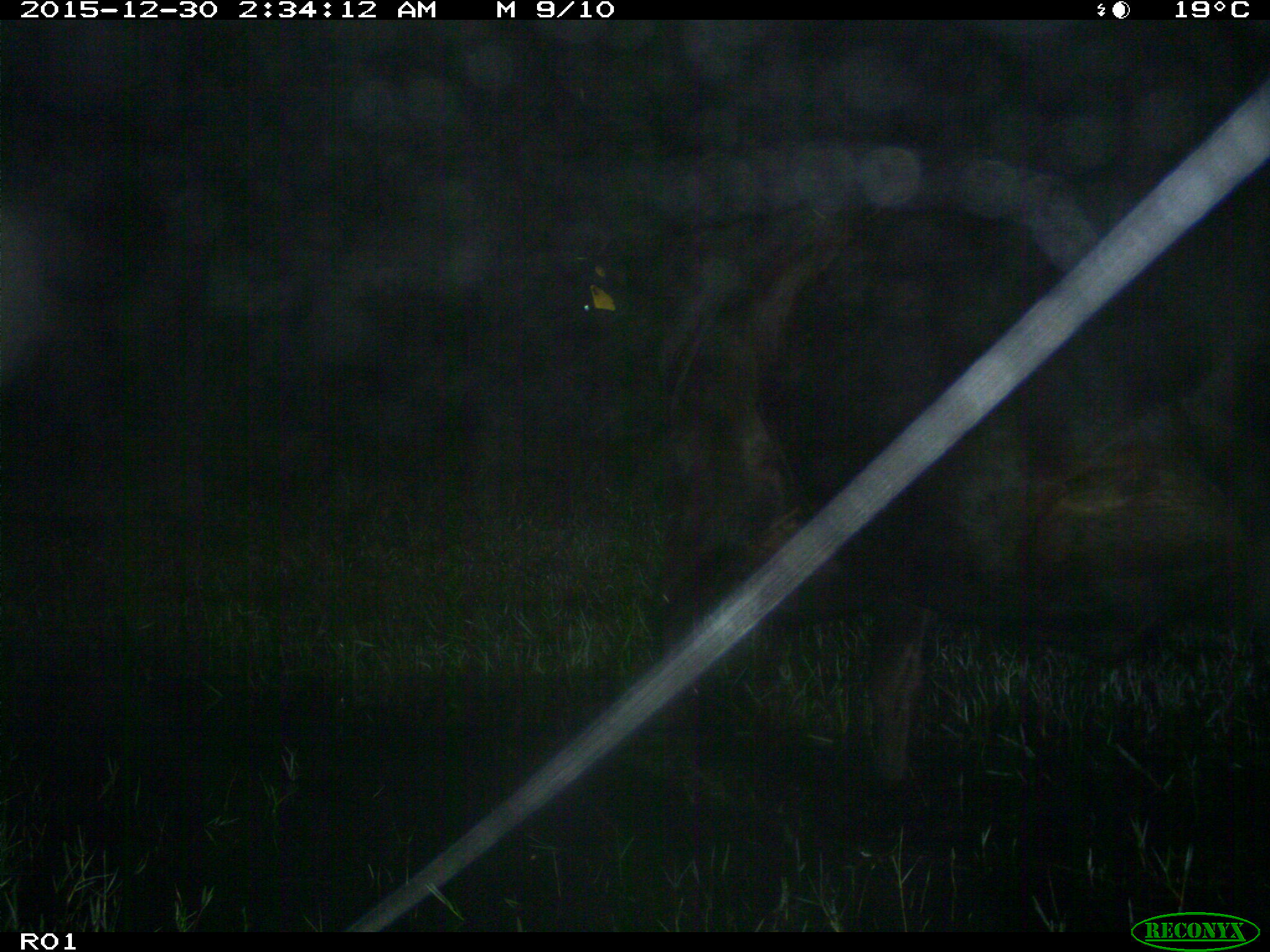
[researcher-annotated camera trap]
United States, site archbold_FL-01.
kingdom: Animalia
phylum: Chordata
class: Mammalia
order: Artiodactyla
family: Bovidae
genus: Bos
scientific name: Bos taurus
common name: domestic cow